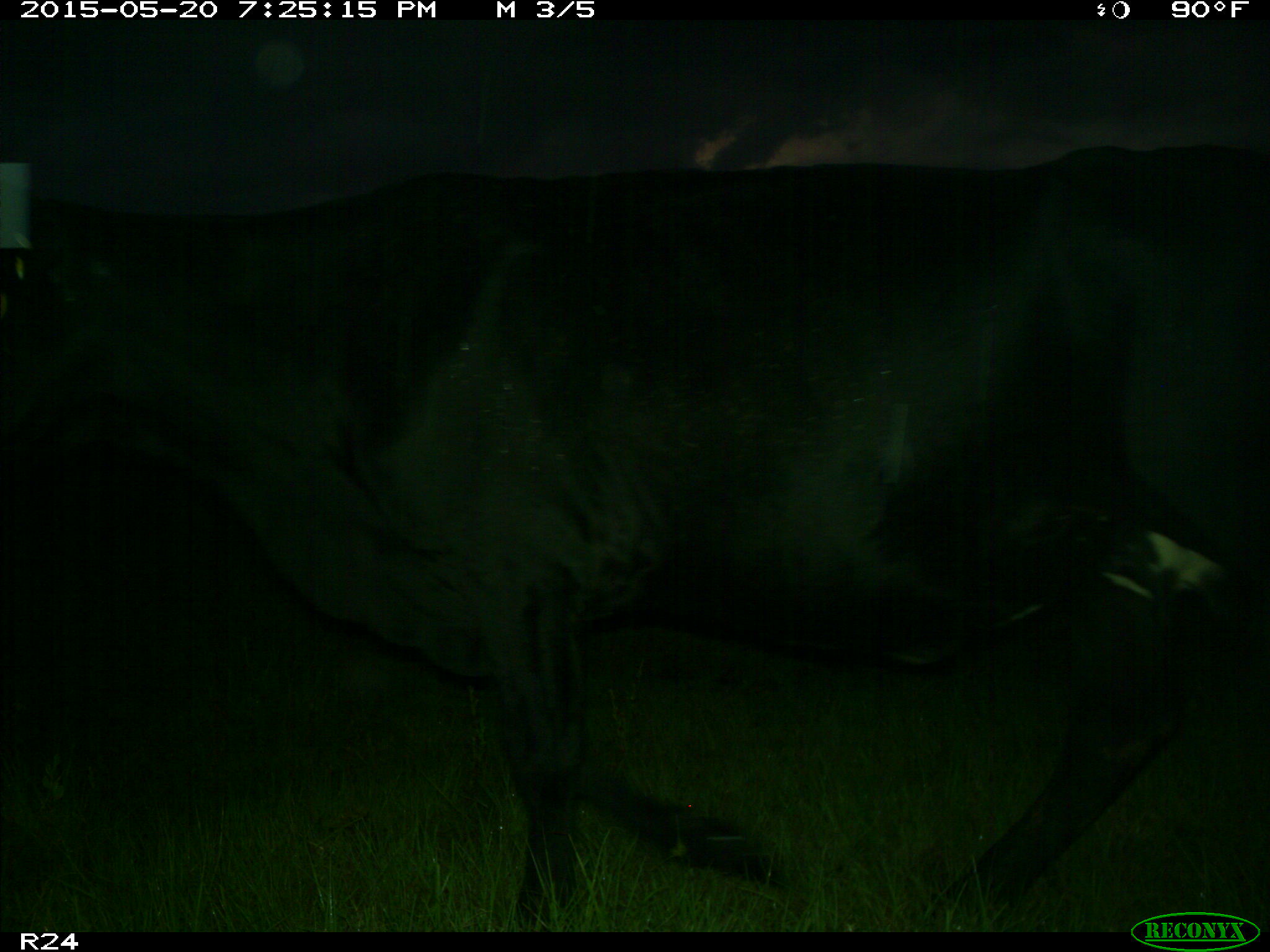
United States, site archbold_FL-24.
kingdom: Animalia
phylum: Chordata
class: Mammalia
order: Artiodactyla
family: Bovidae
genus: Bos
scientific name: Bos taurus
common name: domestic cow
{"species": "Bos taurus (domestic cow)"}